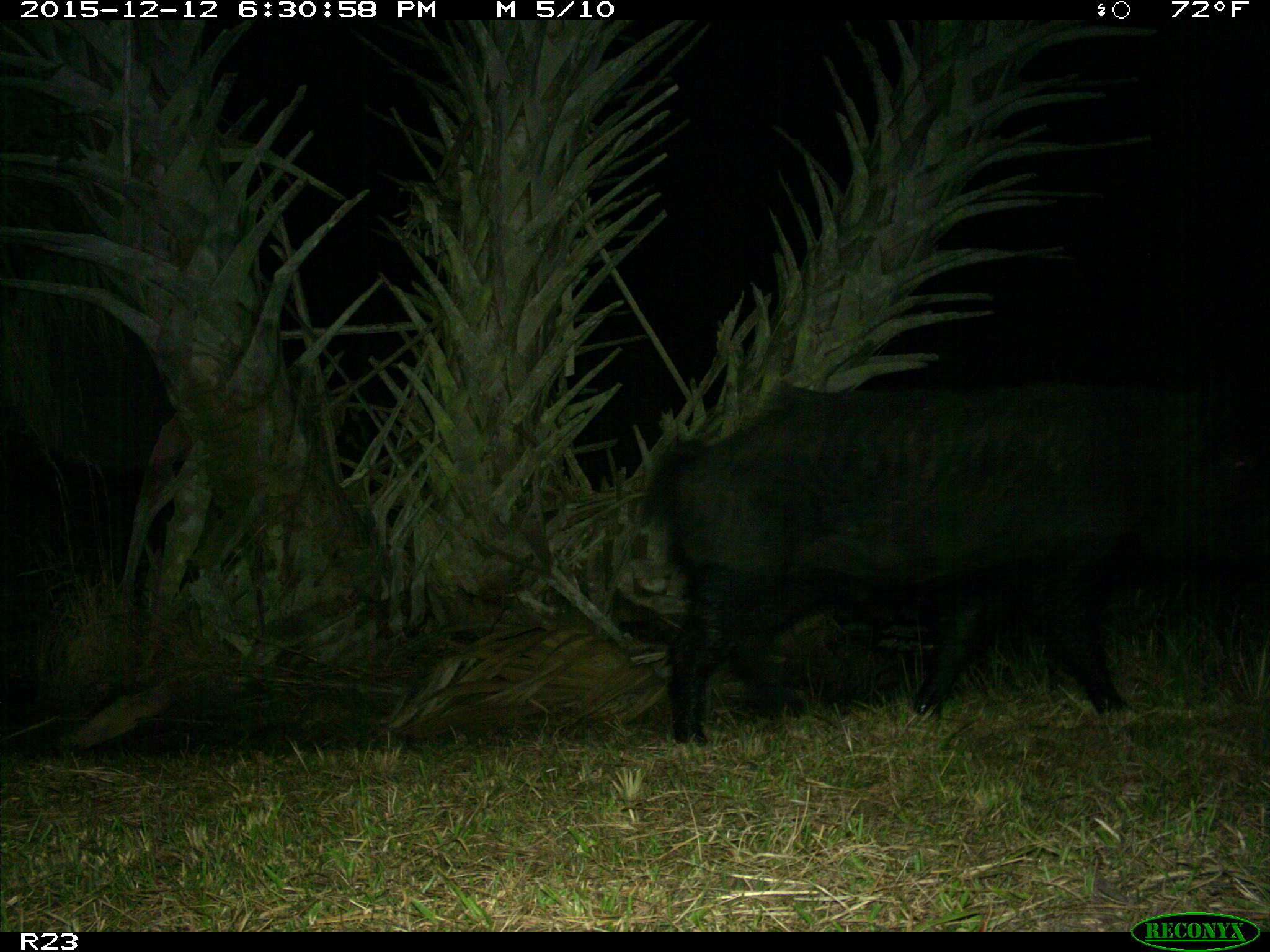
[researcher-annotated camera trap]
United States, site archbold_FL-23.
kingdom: Animalia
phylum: Chordata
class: Mammalia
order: Artiodactyla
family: Suidae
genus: Sus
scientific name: Sus scrofa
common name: wild boar